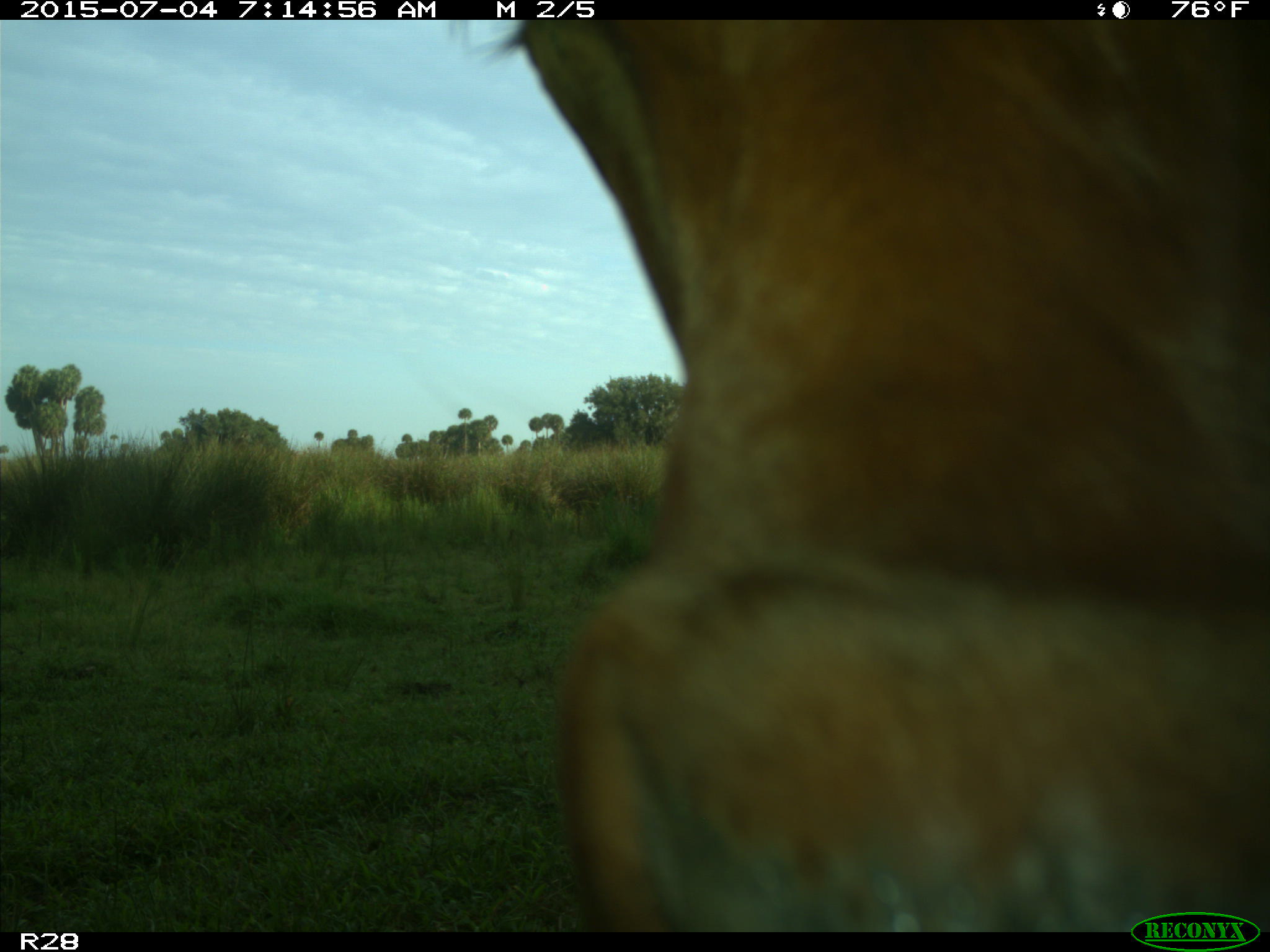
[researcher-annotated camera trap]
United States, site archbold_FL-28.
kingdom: Animalia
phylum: Chordata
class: Mammalia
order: Artiodactyla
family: Bovidae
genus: Bos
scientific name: Bos taurus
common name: domestic cow